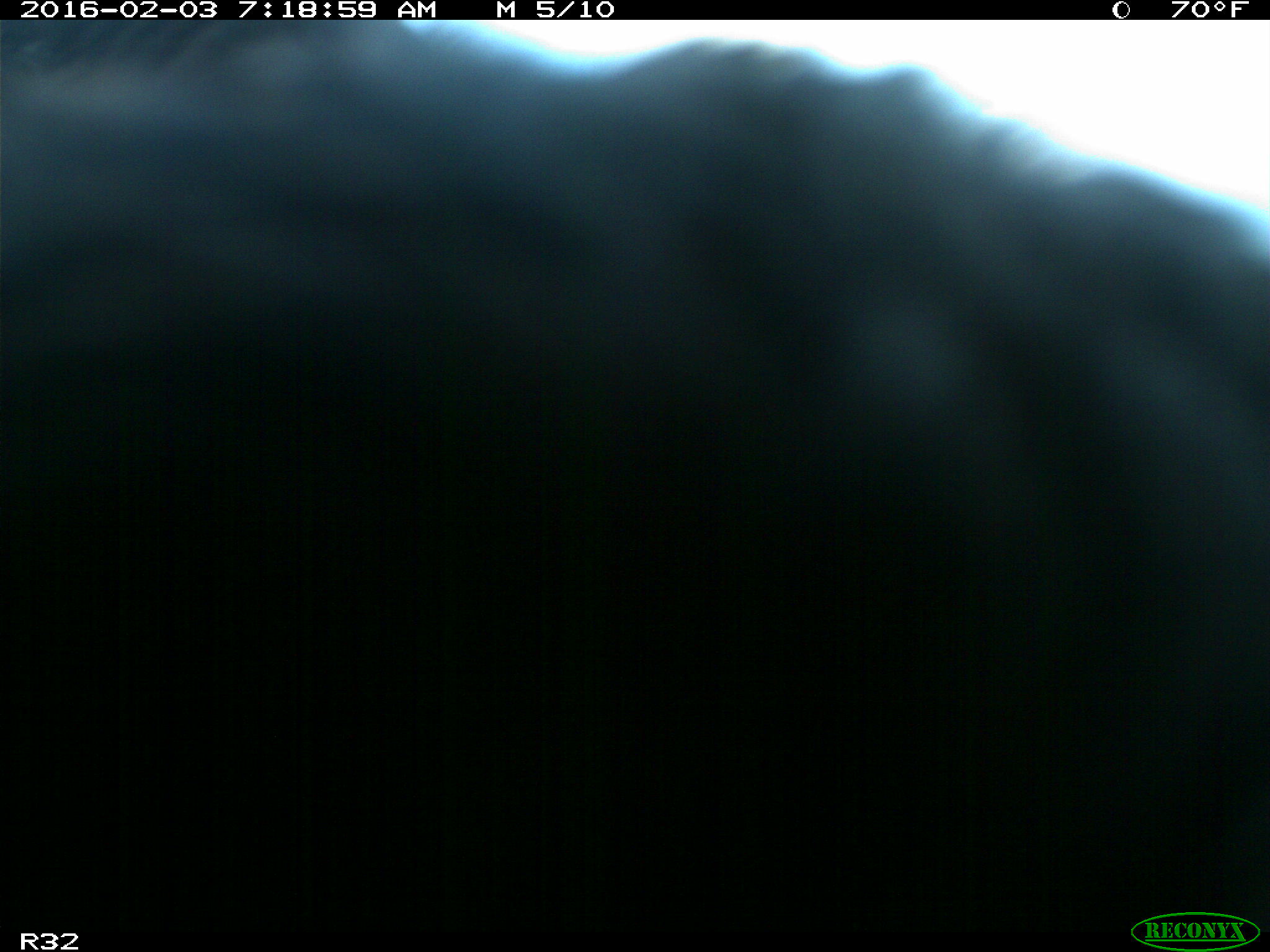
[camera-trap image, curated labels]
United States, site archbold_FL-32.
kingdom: Animalia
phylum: Chordata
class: Mammalia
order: Artiodactyla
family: Bovidae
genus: Bos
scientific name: Bos taurus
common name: domestic cow